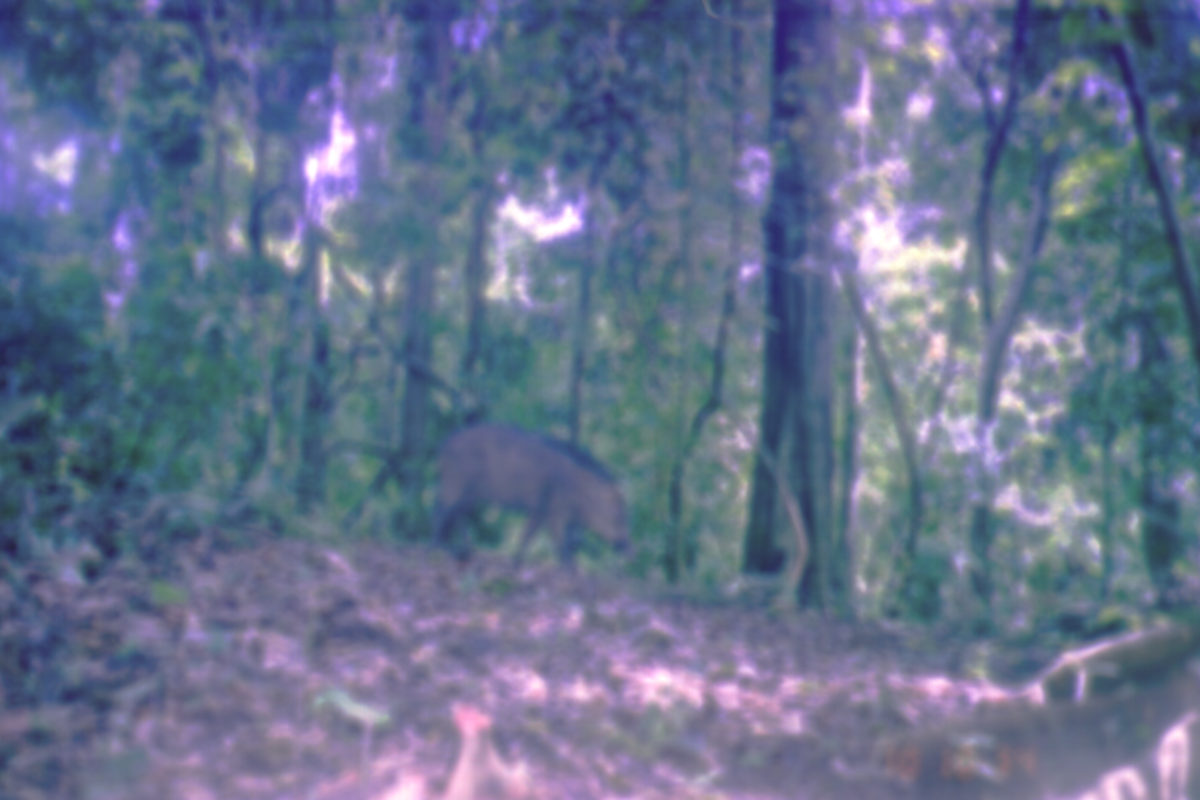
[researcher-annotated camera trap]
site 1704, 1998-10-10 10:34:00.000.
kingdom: Animalia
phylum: Chordata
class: Mammalia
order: Artiodactyla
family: Suidae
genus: Sus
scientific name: Sus scrofa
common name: wild boar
Sus scrofa (wild boar), count 1.